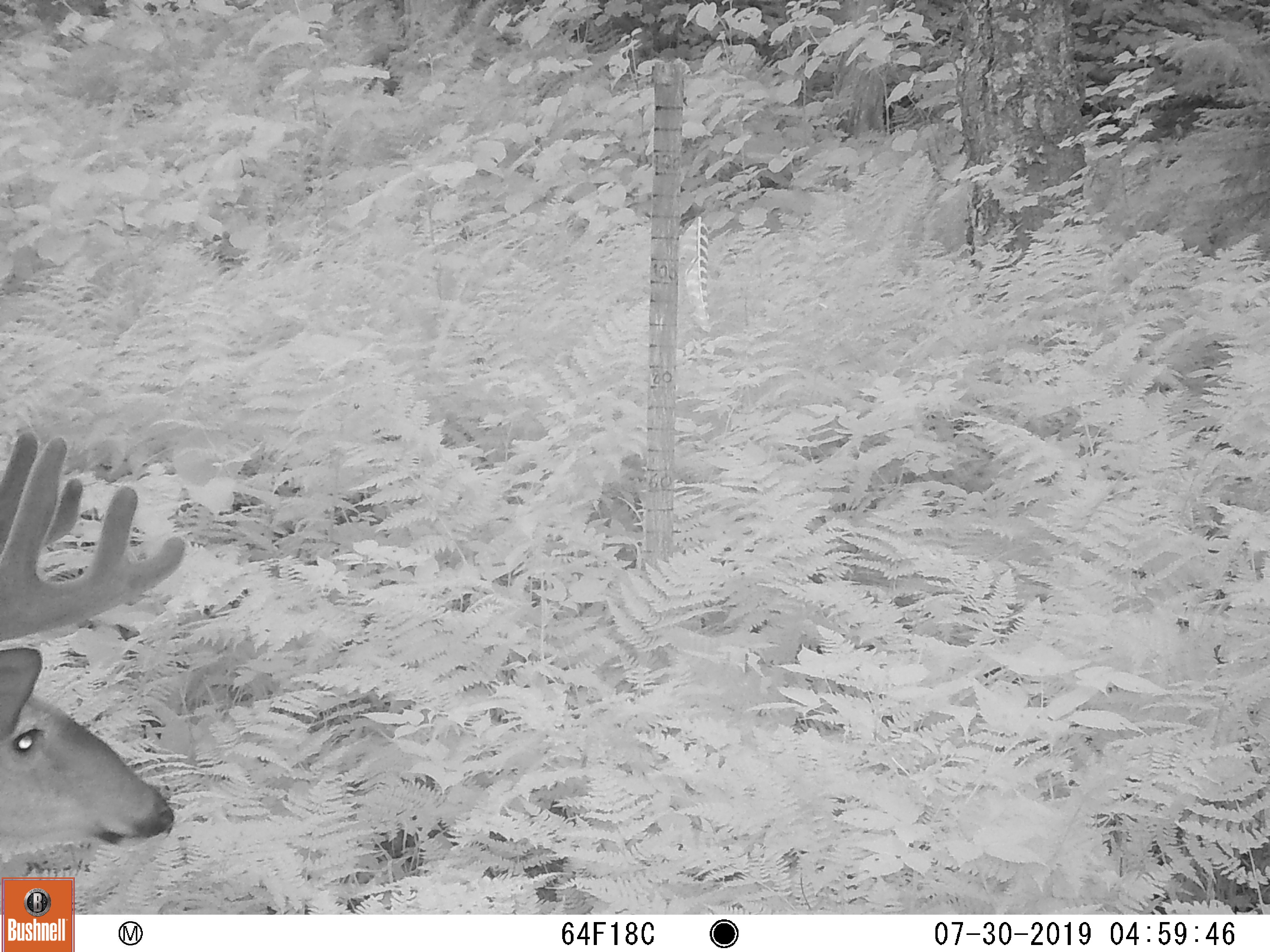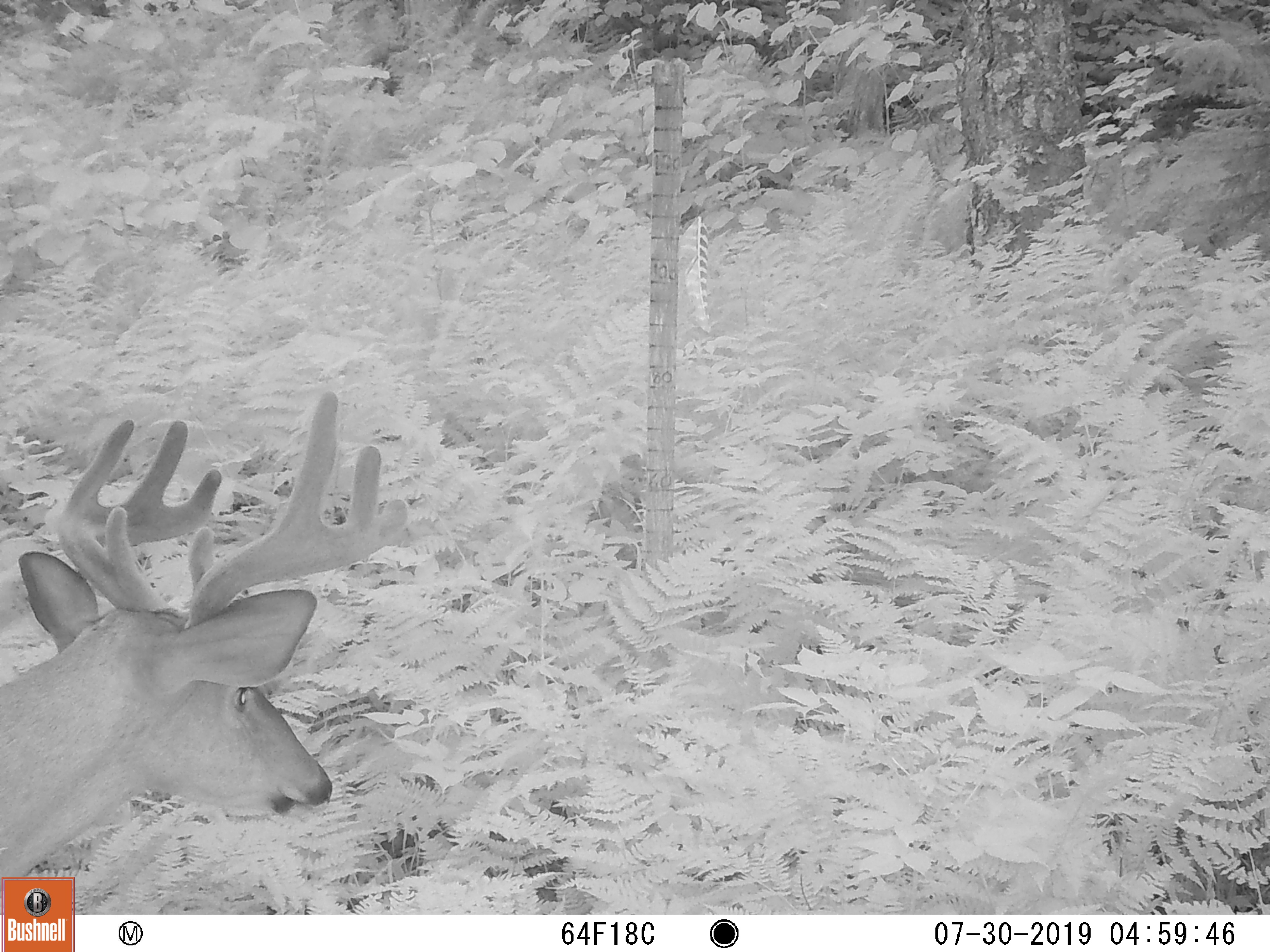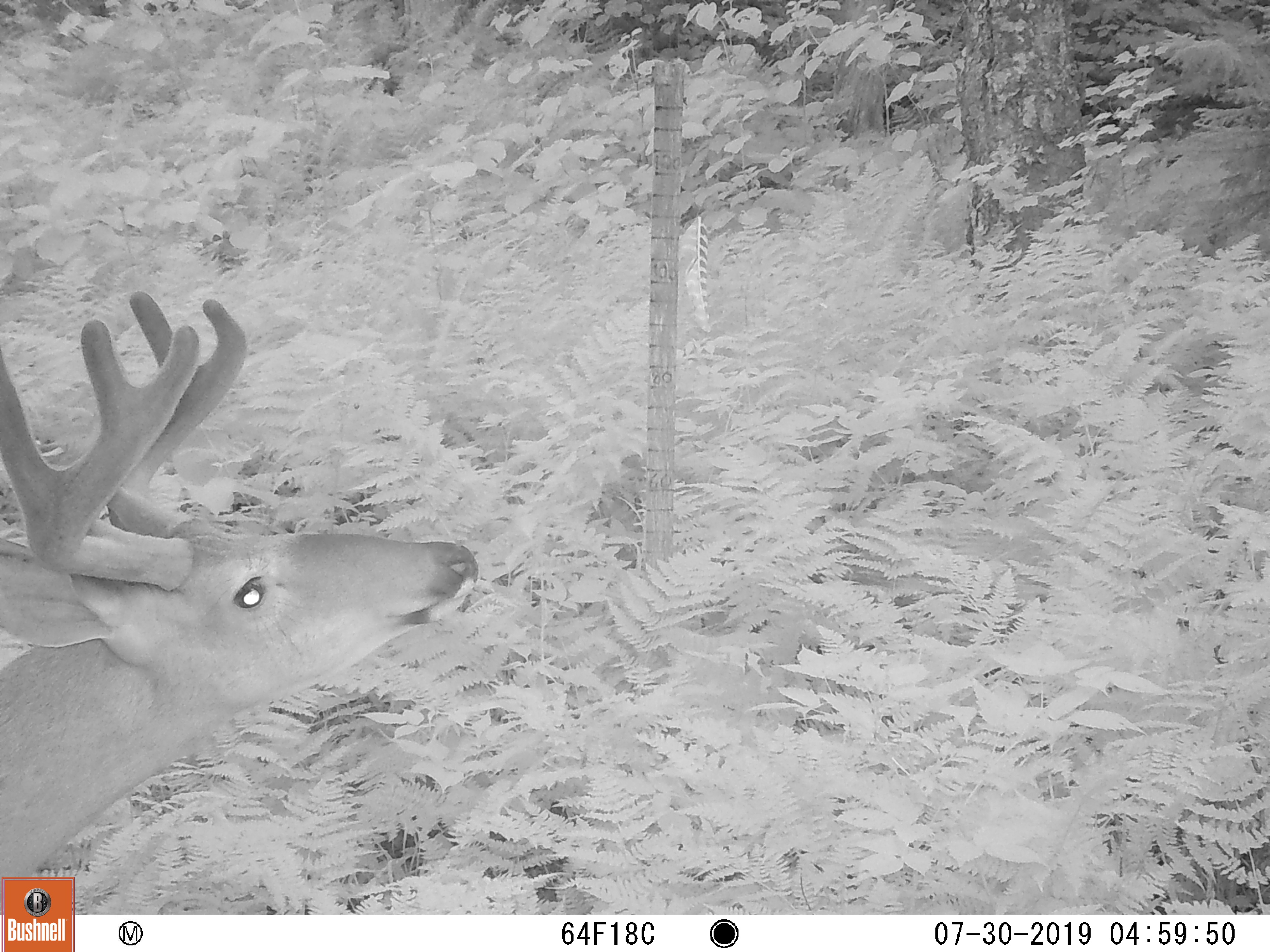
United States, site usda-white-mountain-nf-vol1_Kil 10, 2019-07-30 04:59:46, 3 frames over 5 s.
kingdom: Animalia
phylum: Chordata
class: Mammalia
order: Artiodactyla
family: Cervidae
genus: Odocoileus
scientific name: Odocoileus virginianus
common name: white-tailed deer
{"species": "white-tailed deer (Odocoileus virginianus)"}